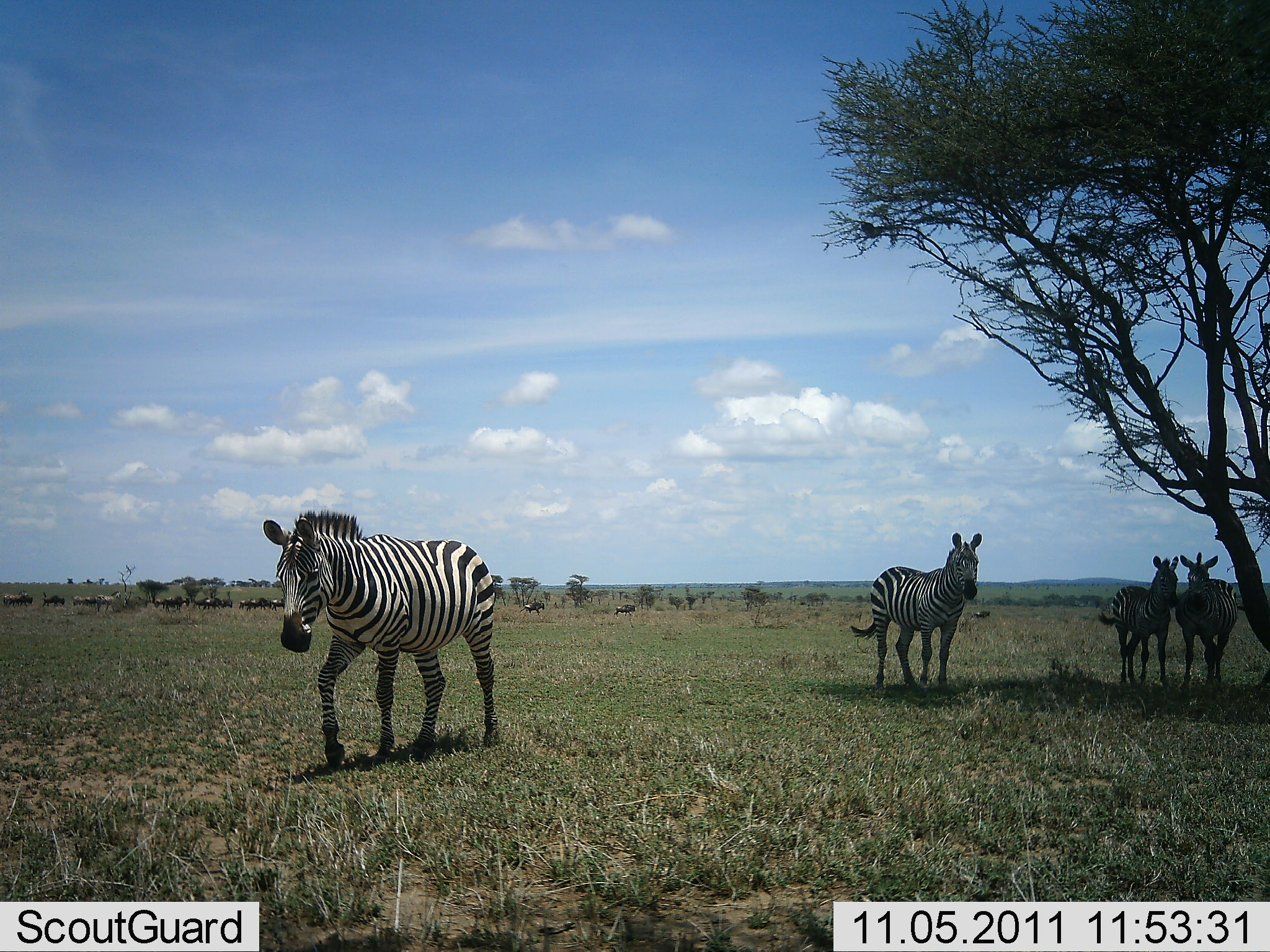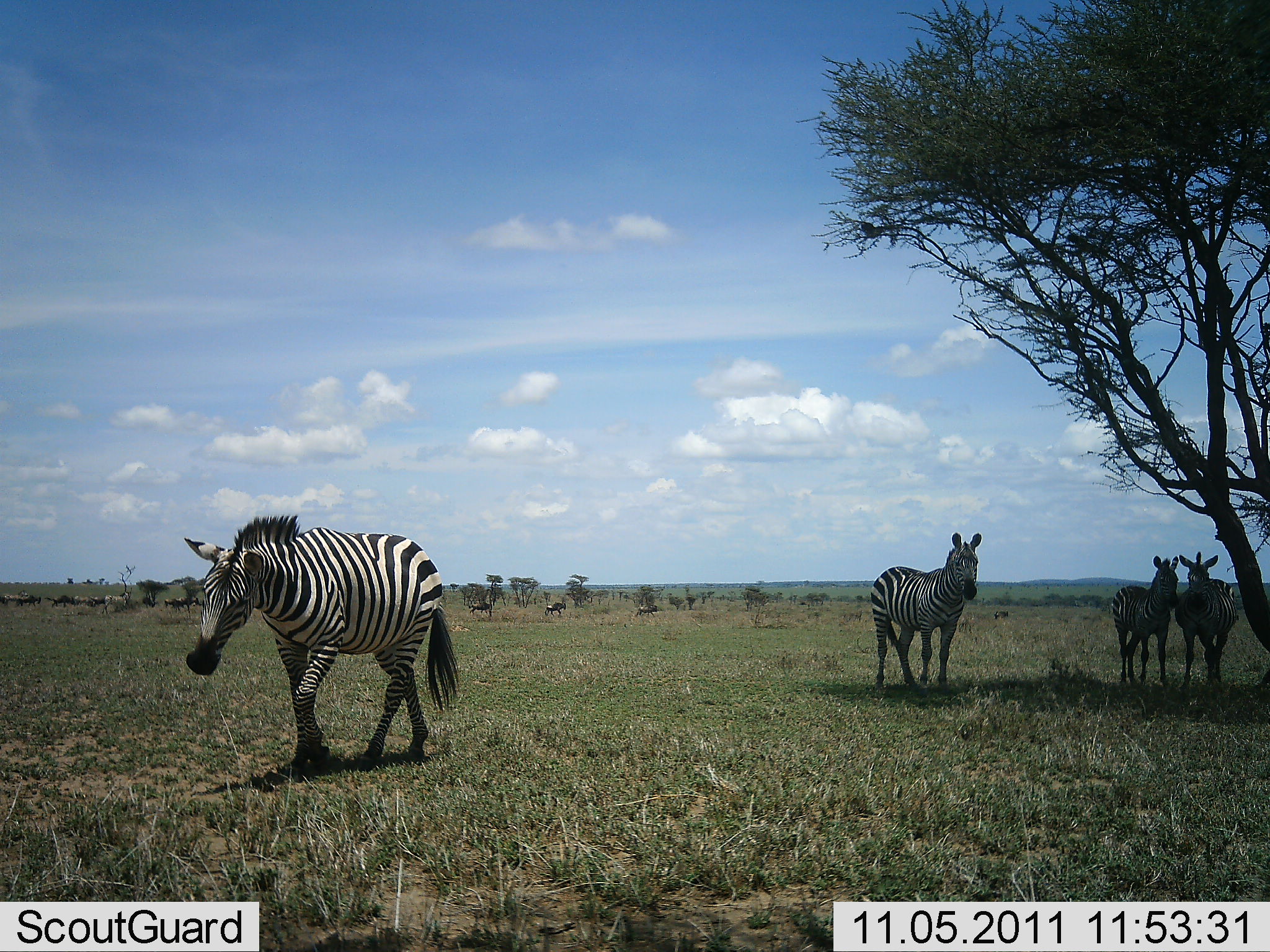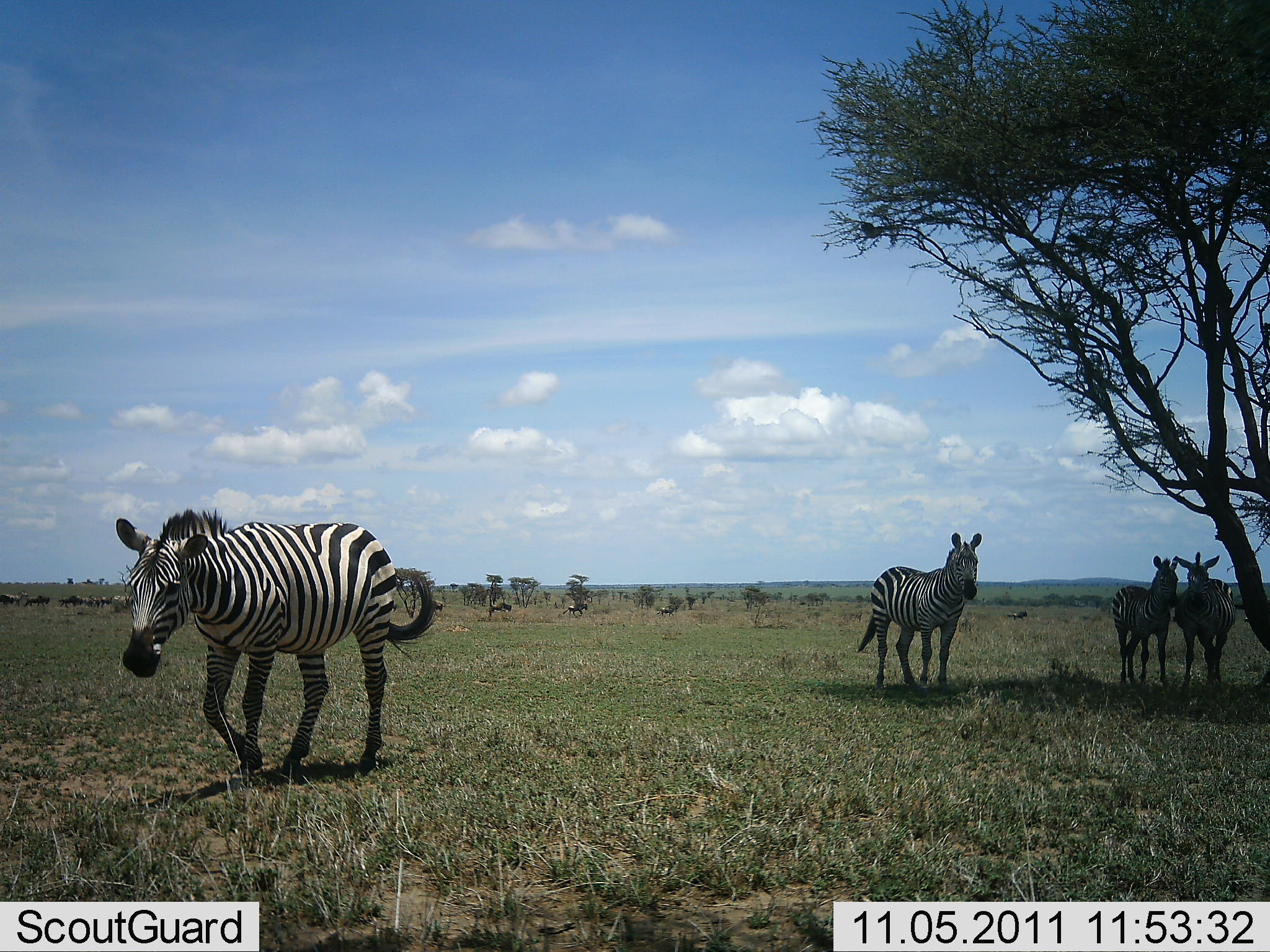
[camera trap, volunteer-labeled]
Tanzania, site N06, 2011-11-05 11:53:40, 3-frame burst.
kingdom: Animalia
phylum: Chordata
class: Mammalia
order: Perissodactyla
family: Equidae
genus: Equus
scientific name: Equus quagga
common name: plains zebra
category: zebra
Zebra (plains zebra) (Equus quagga), count 4. Behavior (volunteer vote fractions): standing 87%, resting 27%, moving 67%, interacting 0%. Young present (vote fraction): 0%. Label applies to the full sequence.